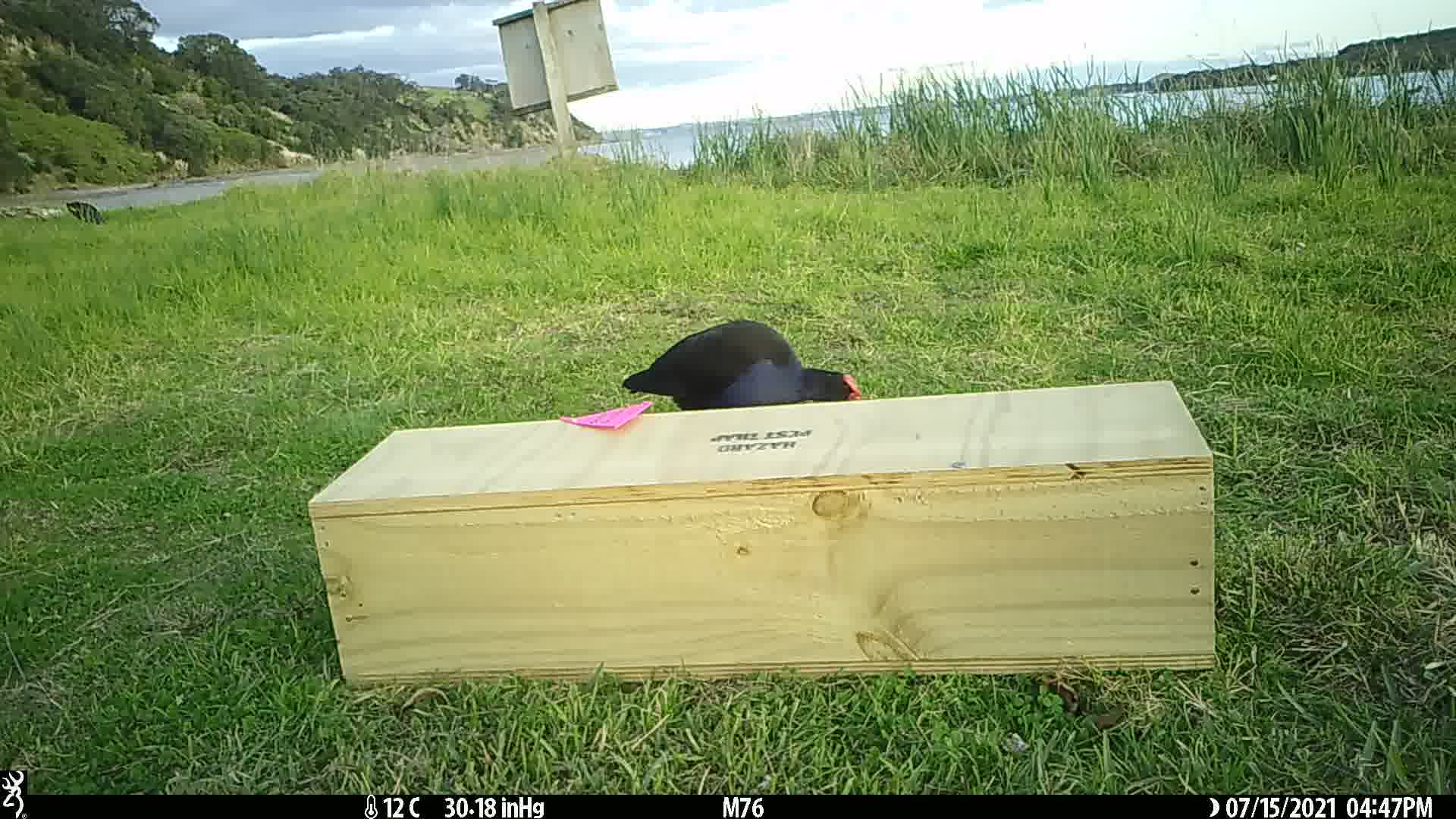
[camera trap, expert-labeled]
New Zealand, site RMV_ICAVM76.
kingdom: Animalia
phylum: Chordata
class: Aves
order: Gruiformes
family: Rallidae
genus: Porphyrio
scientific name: Porphyrio melanotus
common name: australasian swamphen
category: pukeko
Pukeko (australasian swamphen) (Porphyrio melanotus).